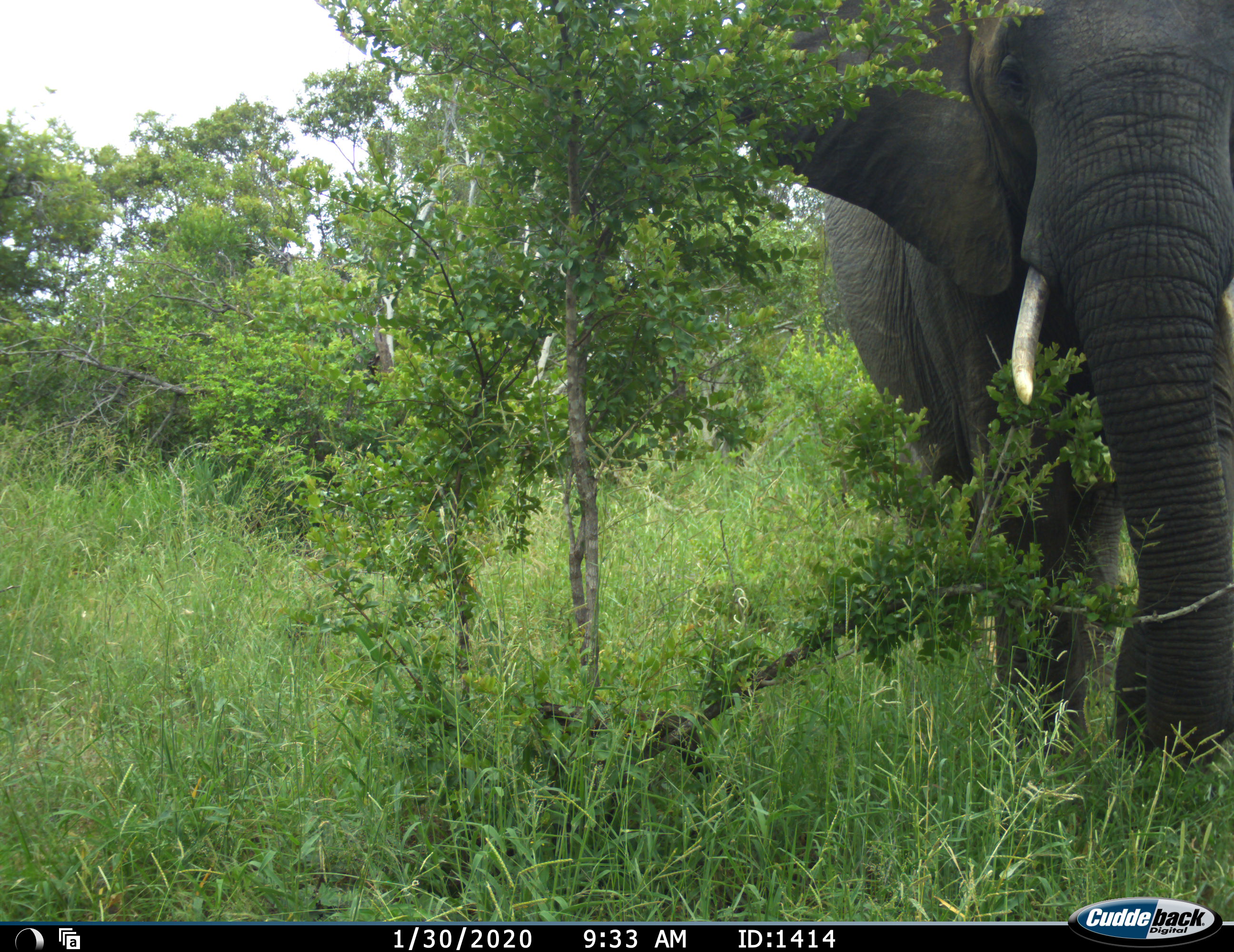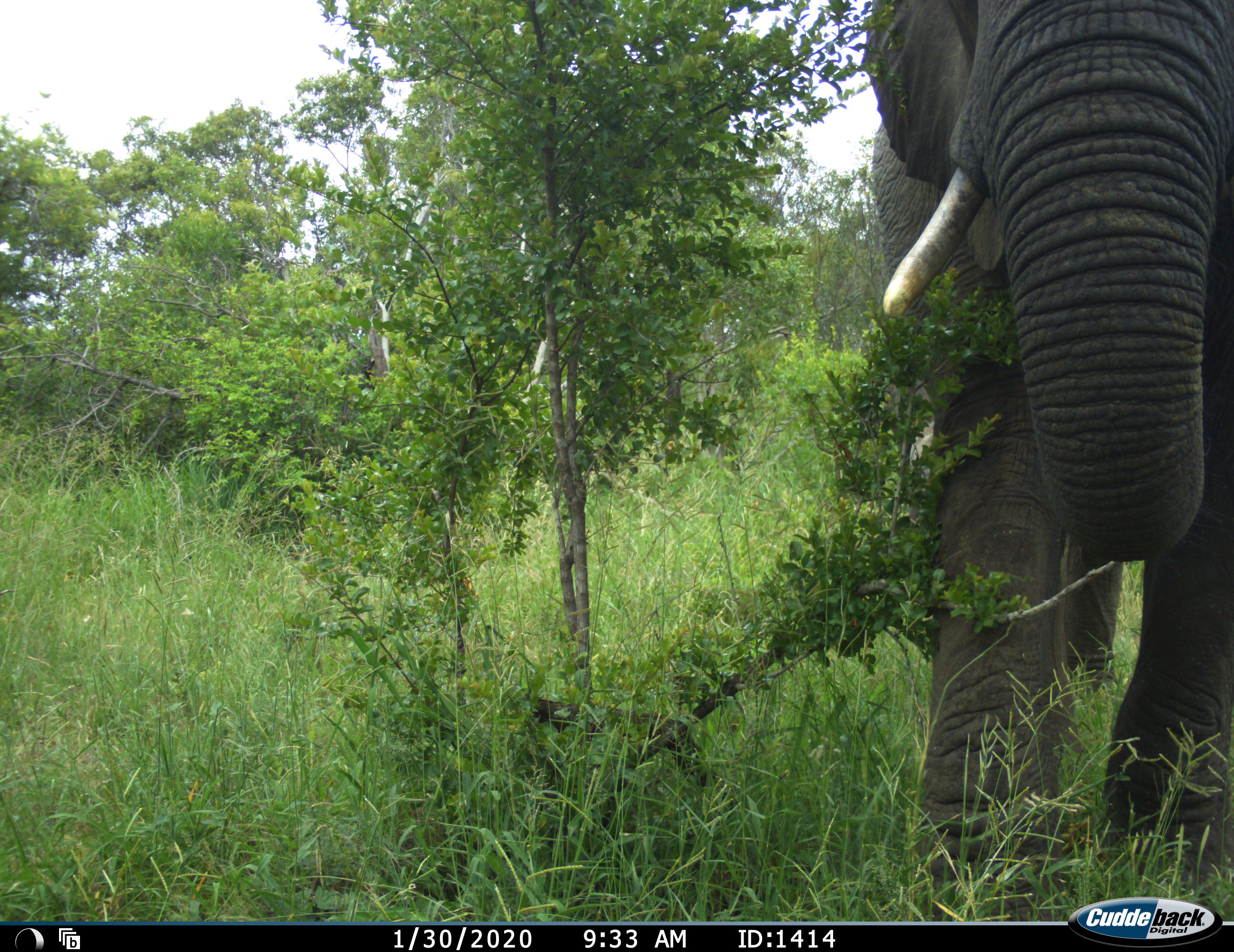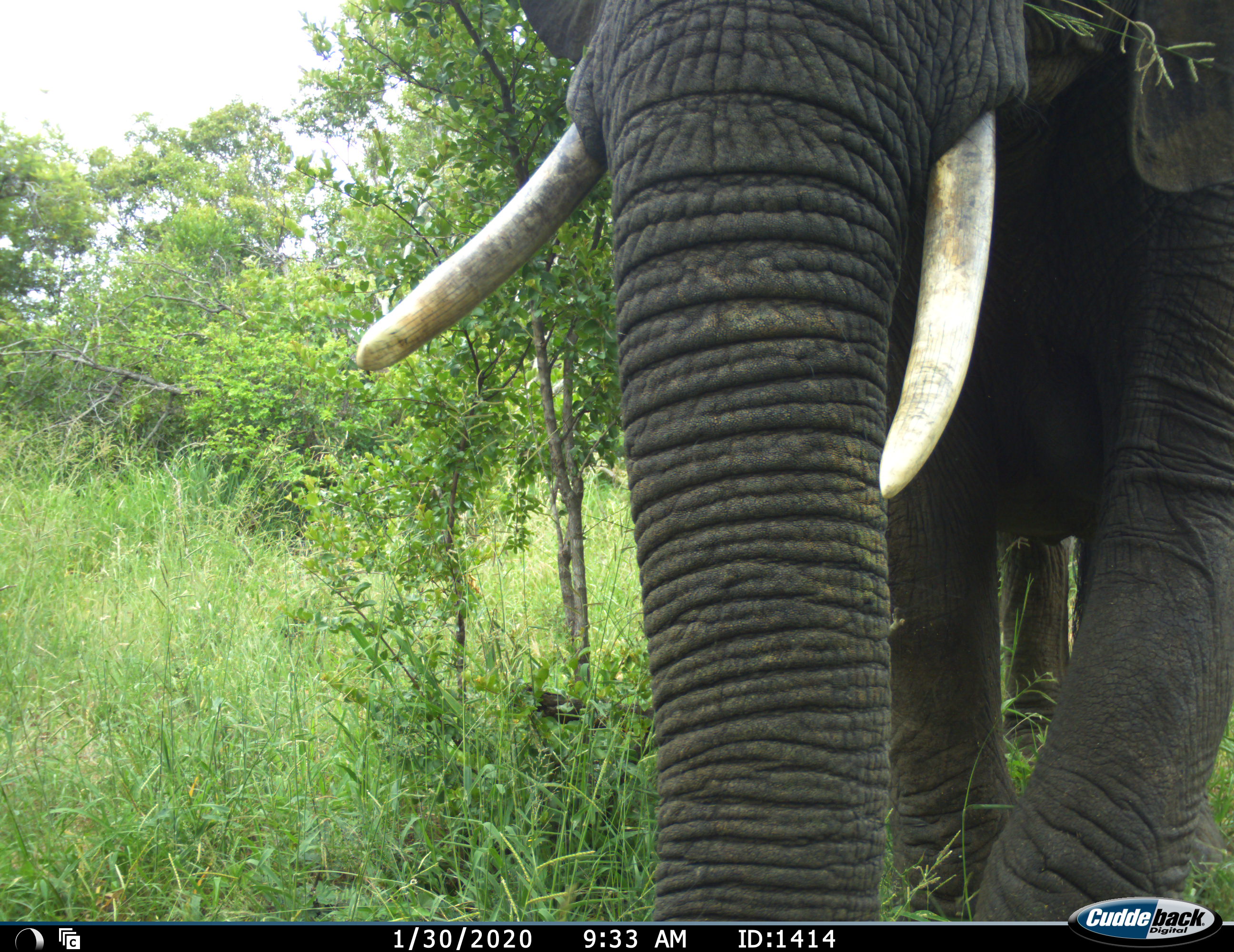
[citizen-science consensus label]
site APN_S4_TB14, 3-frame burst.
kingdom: Animalia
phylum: Chordata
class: Mammalia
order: Proboscidea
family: Elephantidae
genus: Loxodonta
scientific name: Loxodonta africana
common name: african bush elephant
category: elephant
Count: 1.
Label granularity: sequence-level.